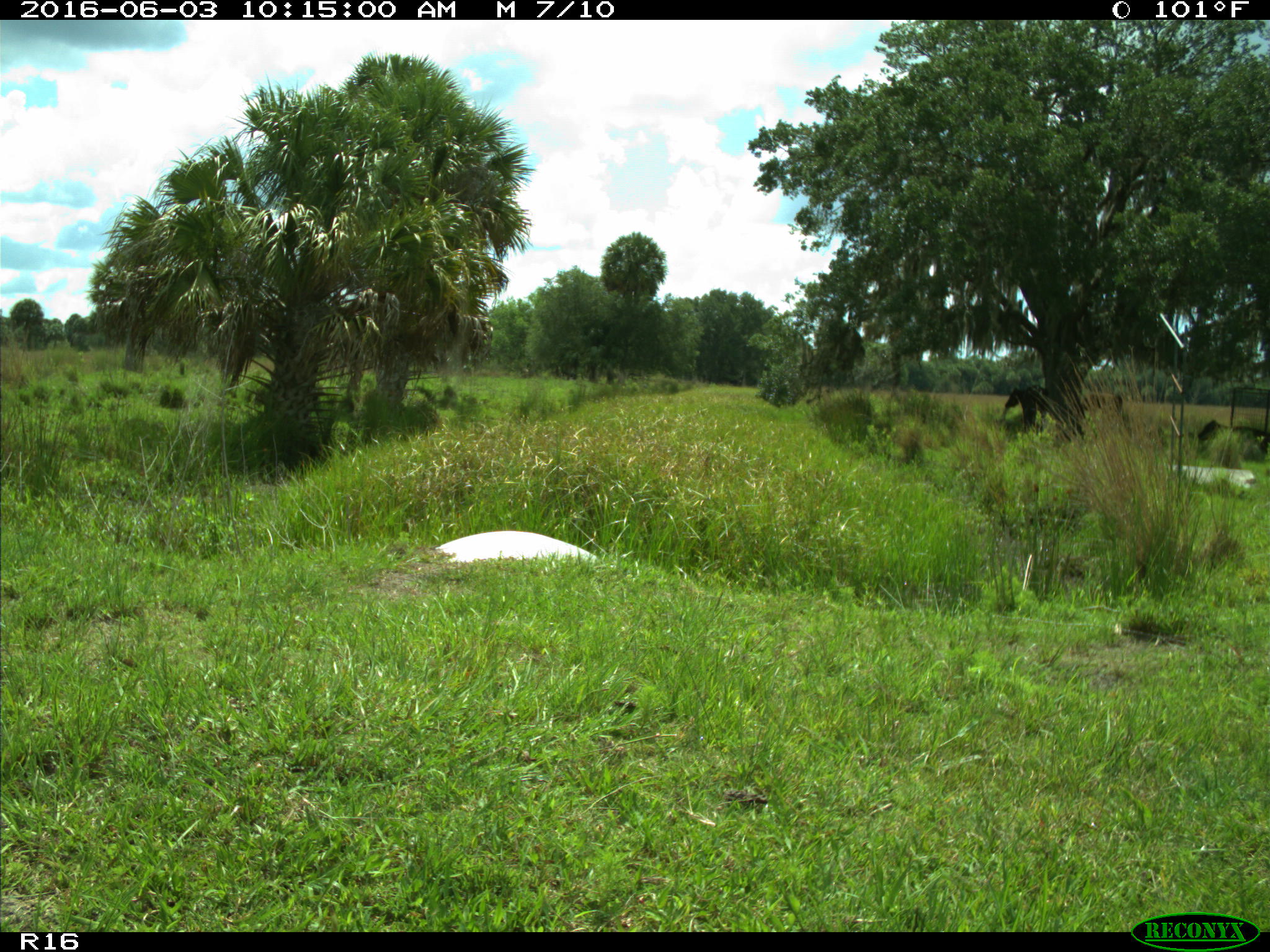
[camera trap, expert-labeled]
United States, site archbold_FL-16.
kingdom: Animalia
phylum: Chordata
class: Mammalia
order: Artiodactyla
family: Bovidae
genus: Bos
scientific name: Bos taurus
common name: domestic cow